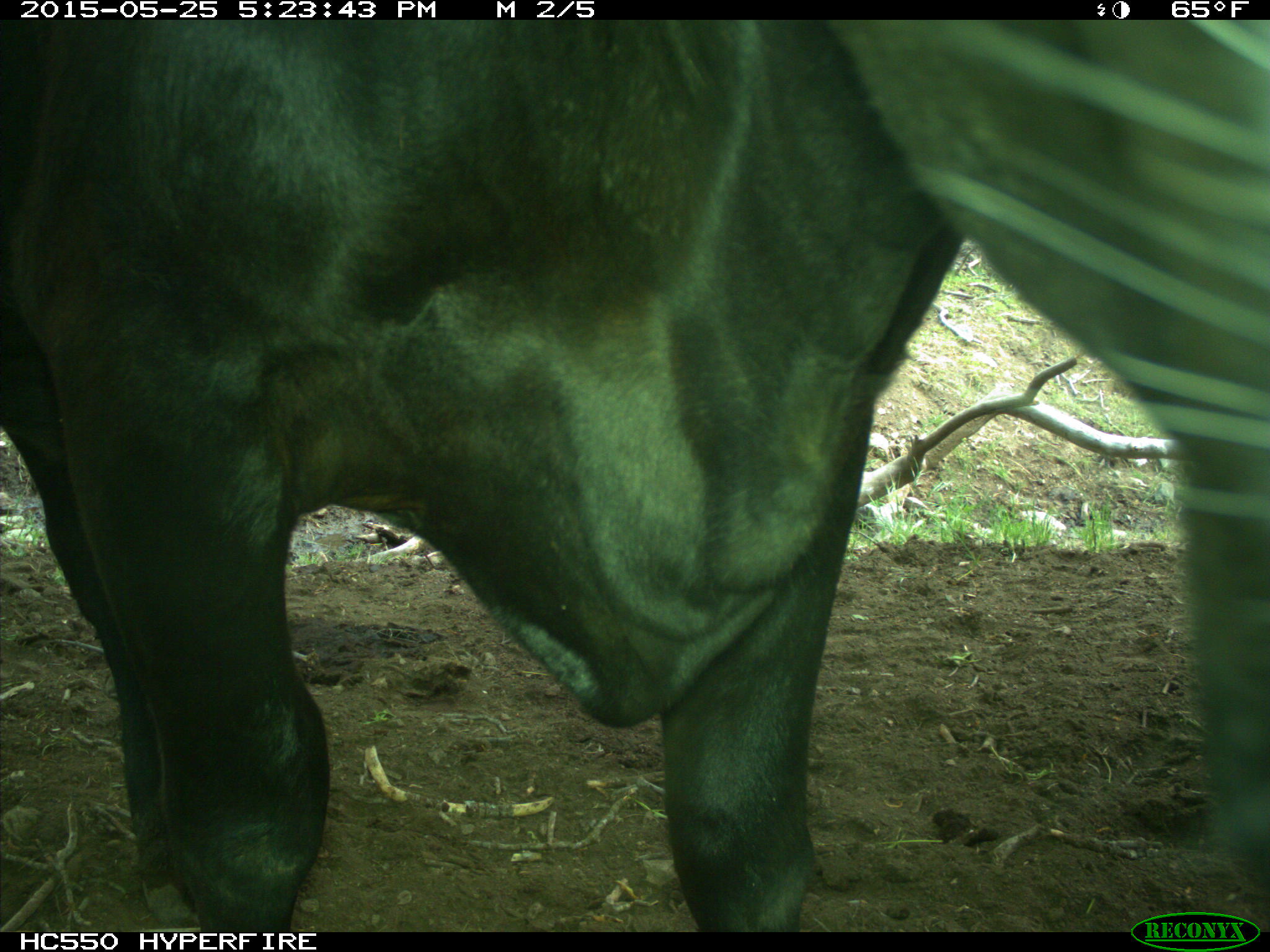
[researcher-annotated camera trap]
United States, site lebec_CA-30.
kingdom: Animalia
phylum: Chordata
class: Mammalia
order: Artiodactyla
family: Bovidae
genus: Bos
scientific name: Bos taurus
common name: domestic cow